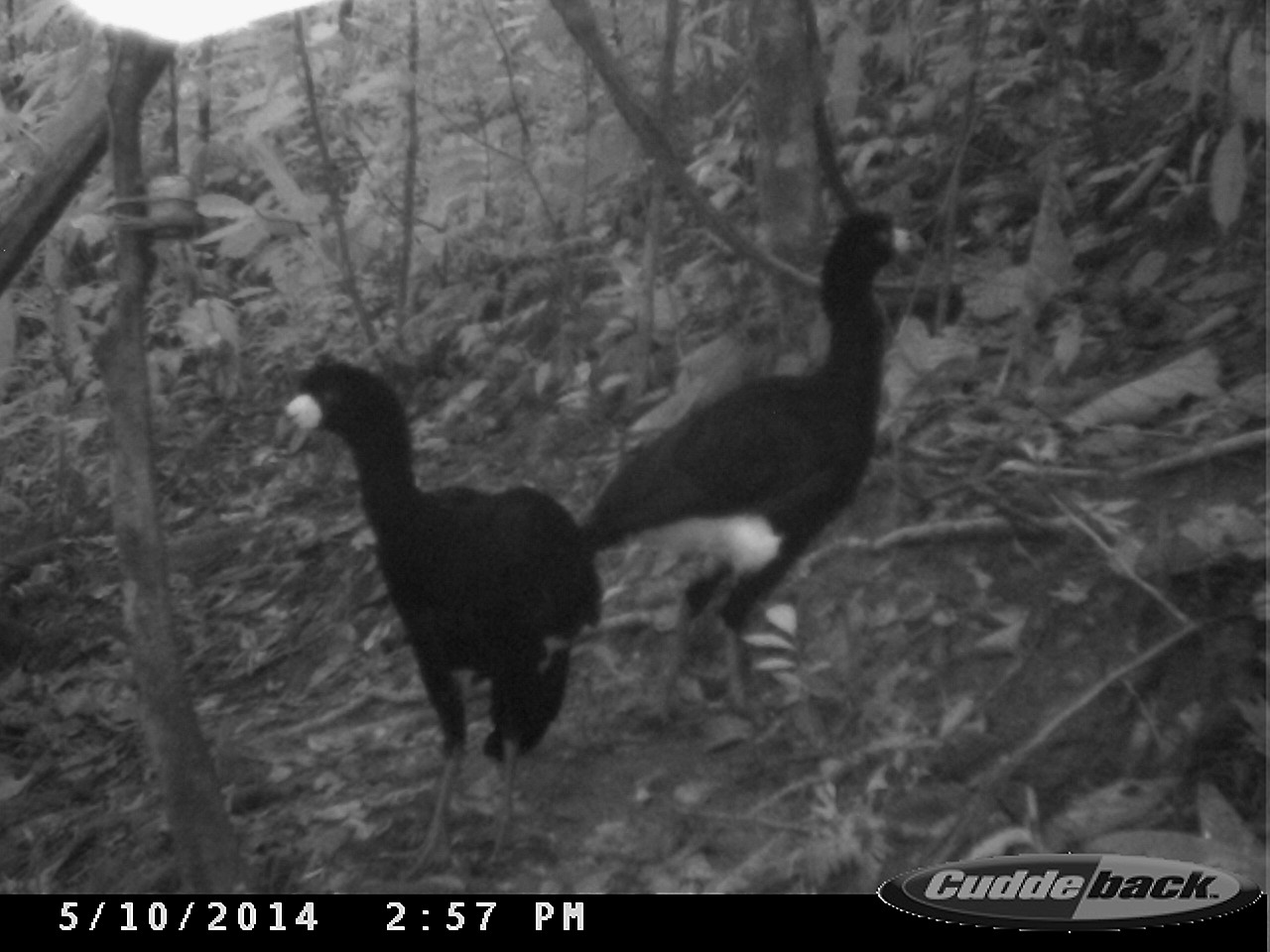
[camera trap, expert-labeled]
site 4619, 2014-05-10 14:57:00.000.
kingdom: Animalia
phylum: Chordata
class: Aves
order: Galliformes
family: Cracidae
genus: Crax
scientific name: Crax alector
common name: black curassow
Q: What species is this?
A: Crax alector (black curassow).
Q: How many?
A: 2.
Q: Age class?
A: Adult.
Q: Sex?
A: Female.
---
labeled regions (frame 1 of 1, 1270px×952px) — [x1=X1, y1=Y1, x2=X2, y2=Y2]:
crax alector: [x1=581, y1=212, x2=926, y2=715]; [x1=285, y1=350, x2=598, y2=871]